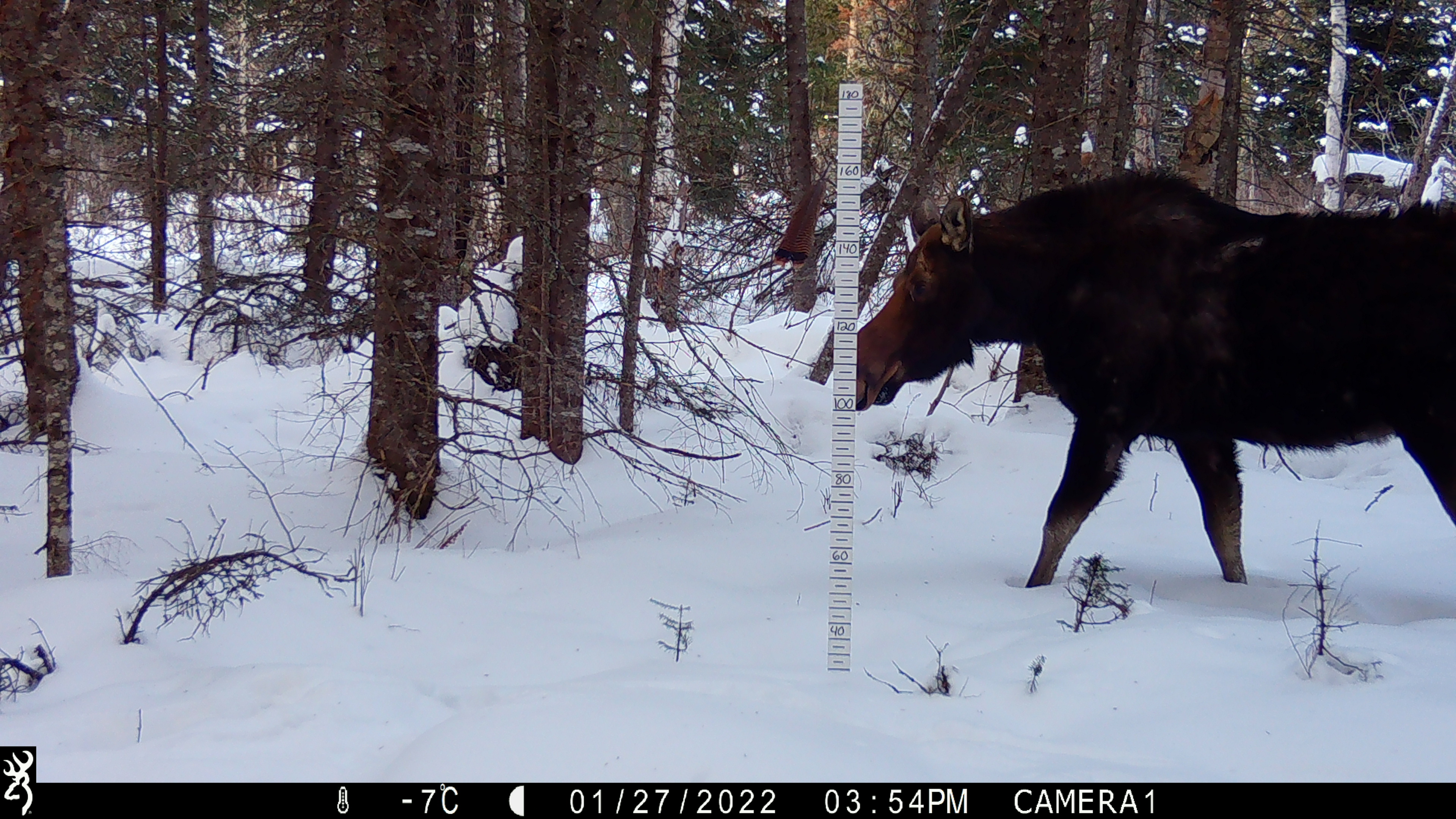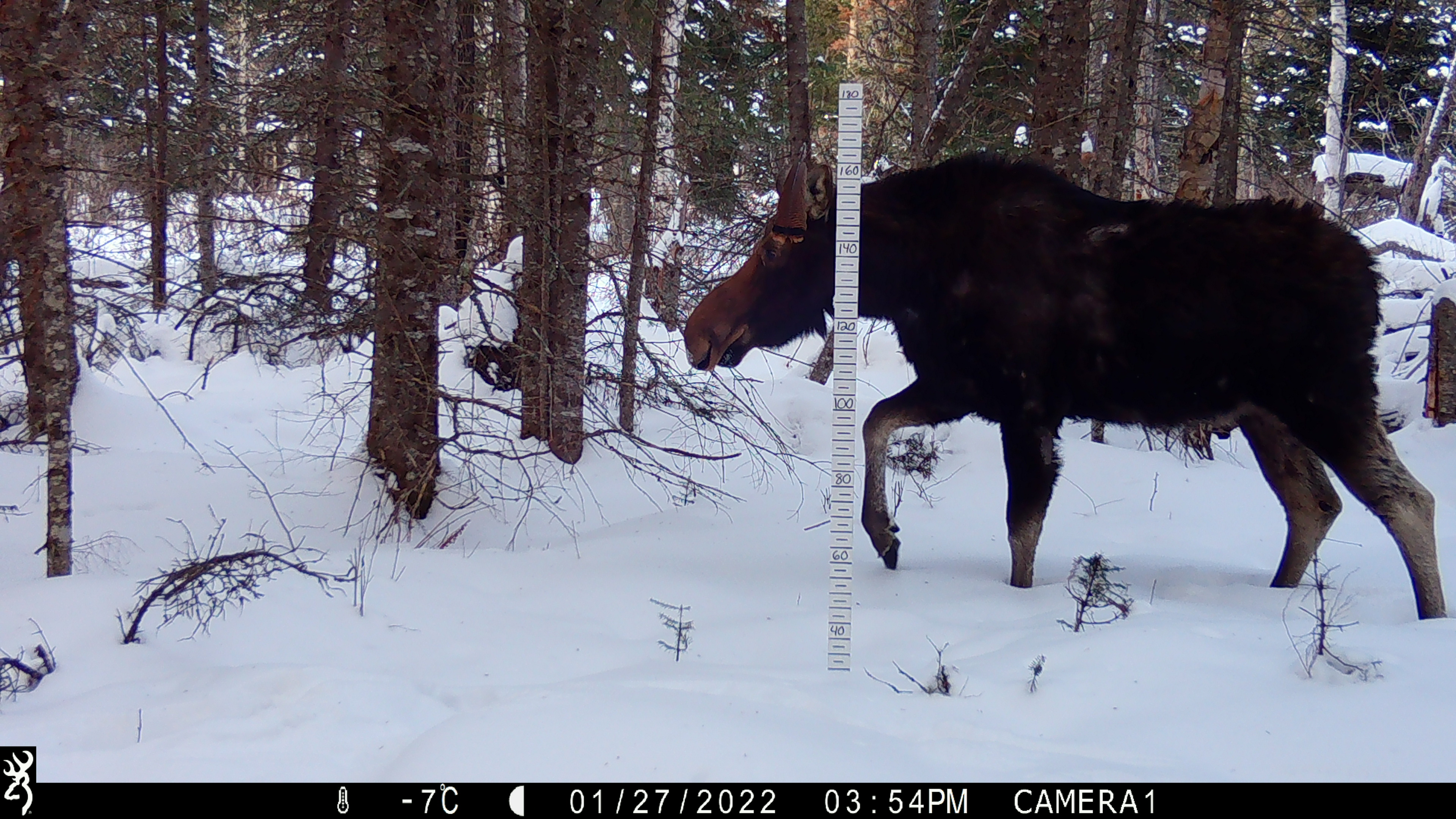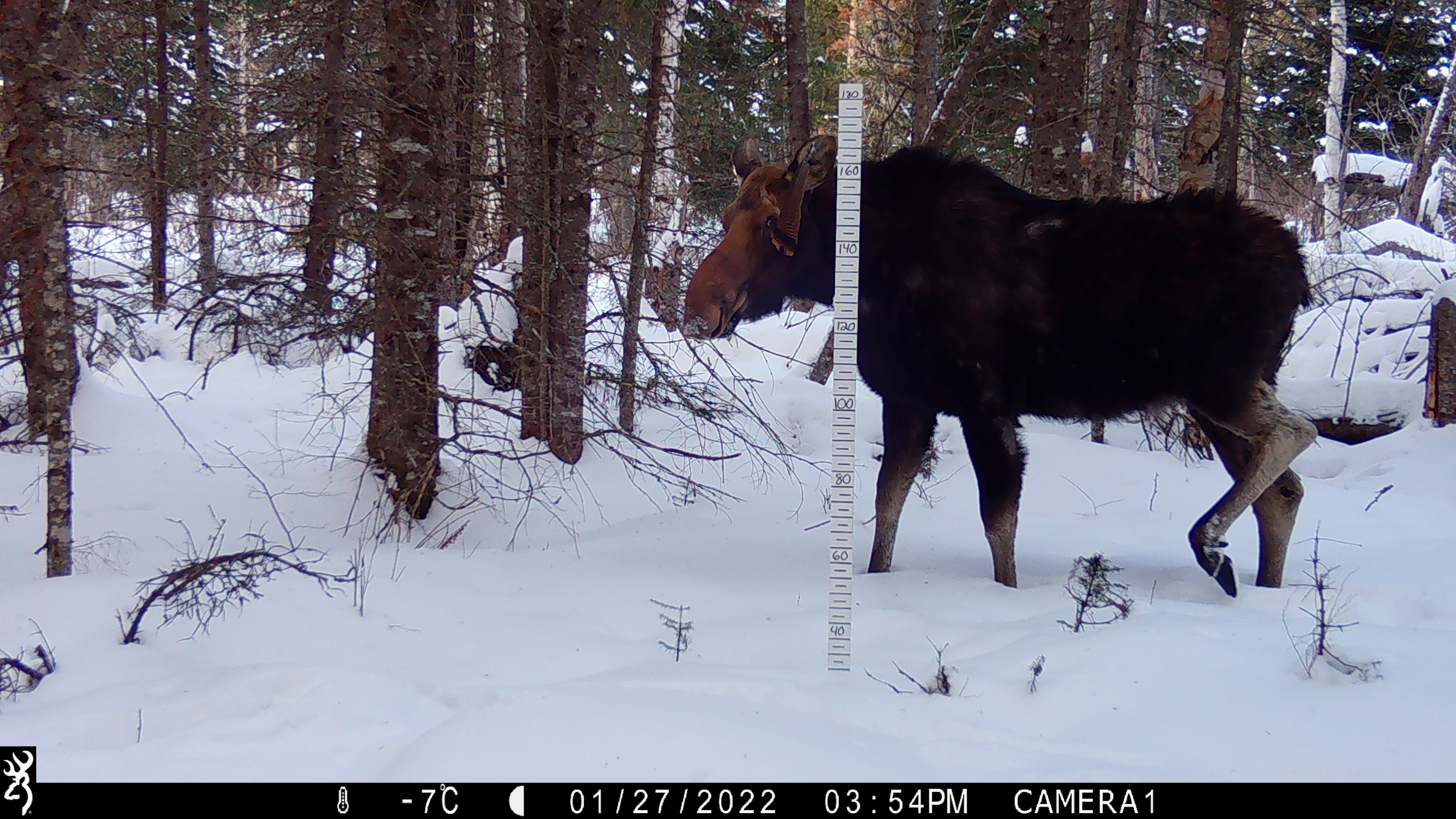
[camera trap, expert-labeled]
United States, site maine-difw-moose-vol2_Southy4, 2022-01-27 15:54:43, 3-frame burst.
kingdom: Animalia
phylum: Chordata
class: Mammalia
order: Artiodactyla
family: Cervidae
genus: Alces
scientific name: Alces alces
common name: moose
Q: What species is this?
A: Moose (Alces alces).